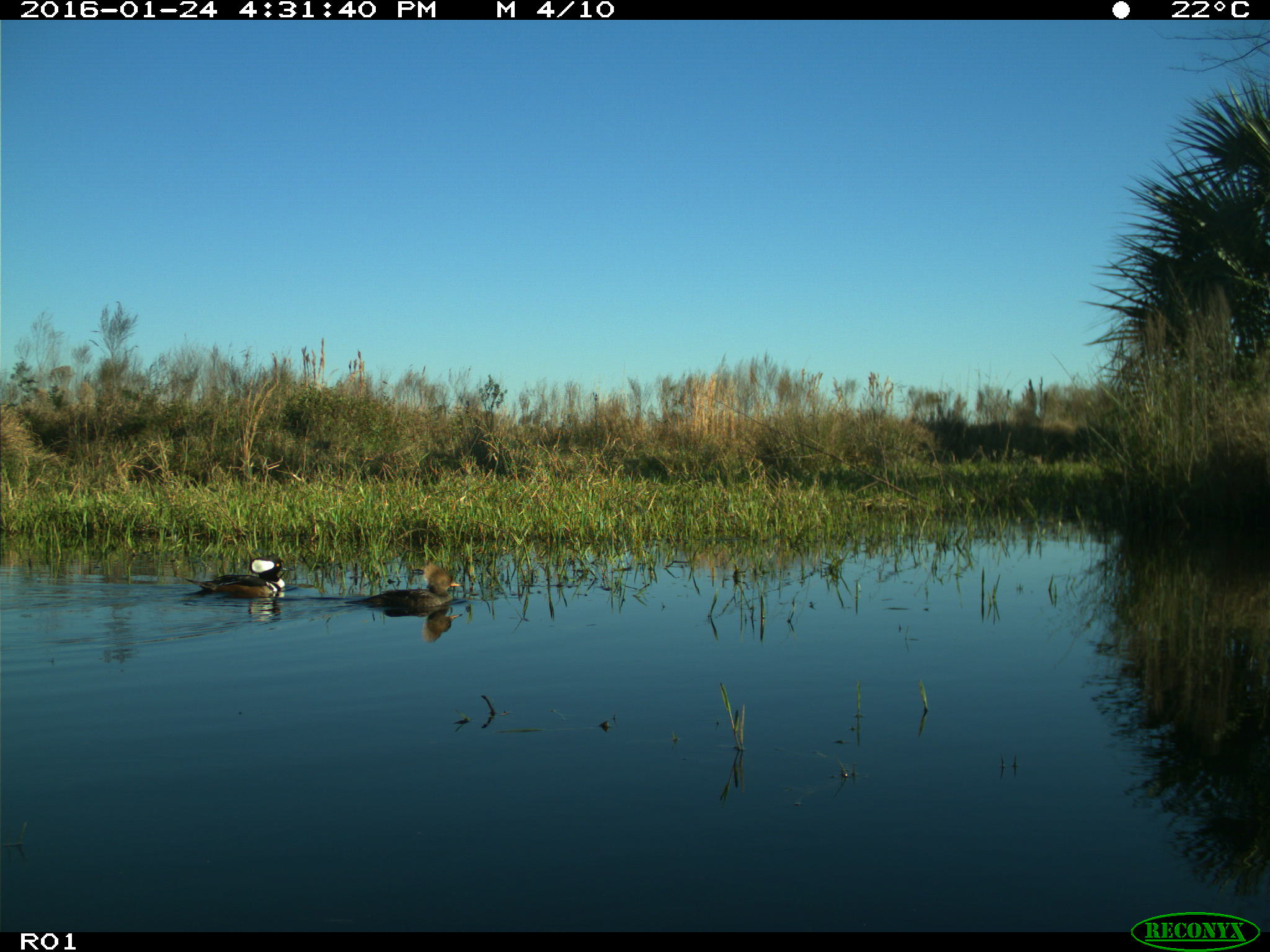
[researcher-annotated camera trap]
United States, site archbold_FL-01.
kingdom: Animalia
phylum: Chordata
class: Aves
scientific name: Aves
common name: birds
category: unidentified bird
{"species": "unidentified bird (birds) (Aves)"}